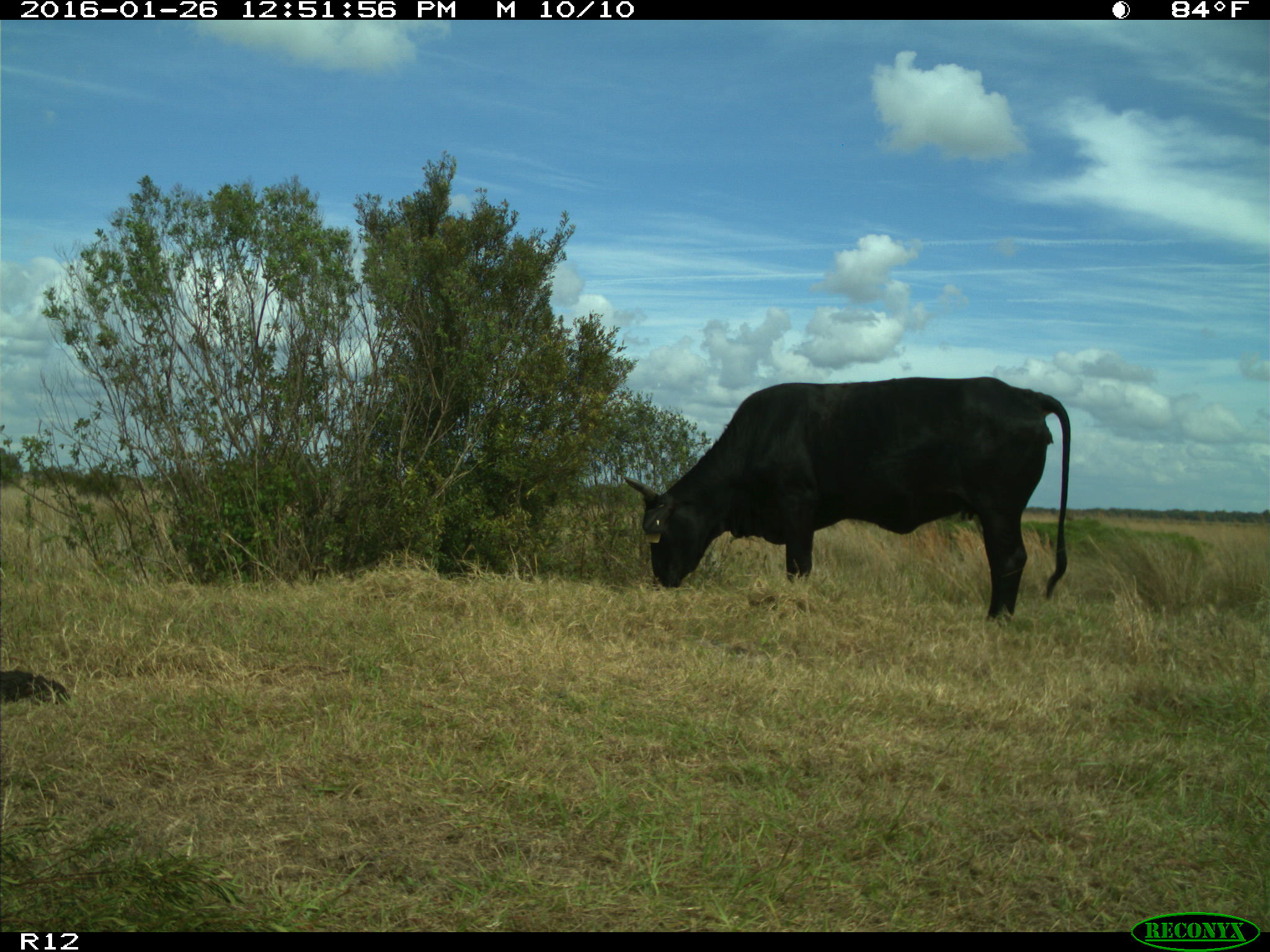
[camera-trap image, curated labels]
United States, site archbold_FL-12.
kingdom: Animalia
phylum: Chordata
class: Mammalia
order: Artiodactyla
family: Bovidae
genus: Bos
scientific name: Bos taurus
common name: domestic cow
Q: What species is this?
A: Bos taurus (domestic cow).